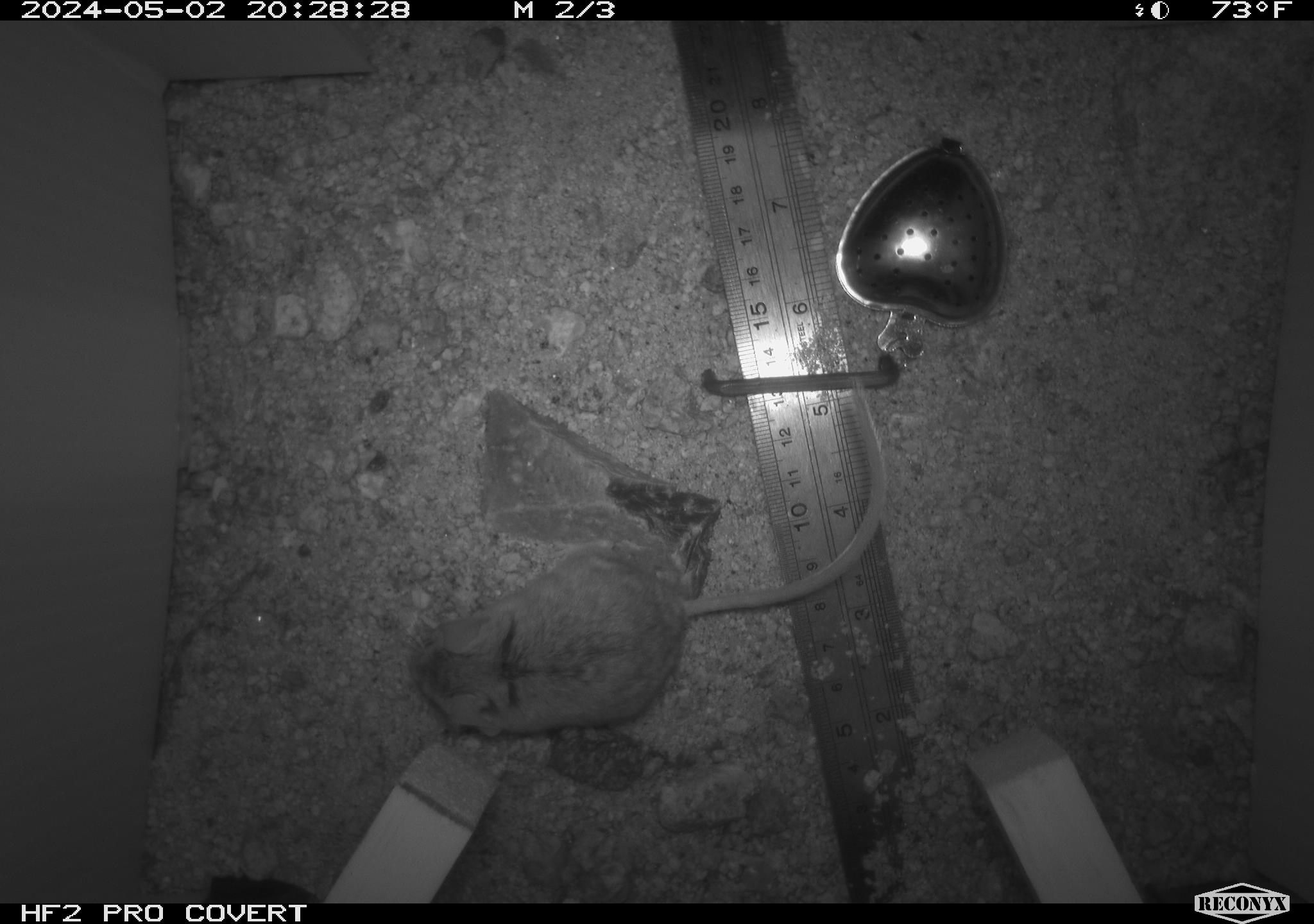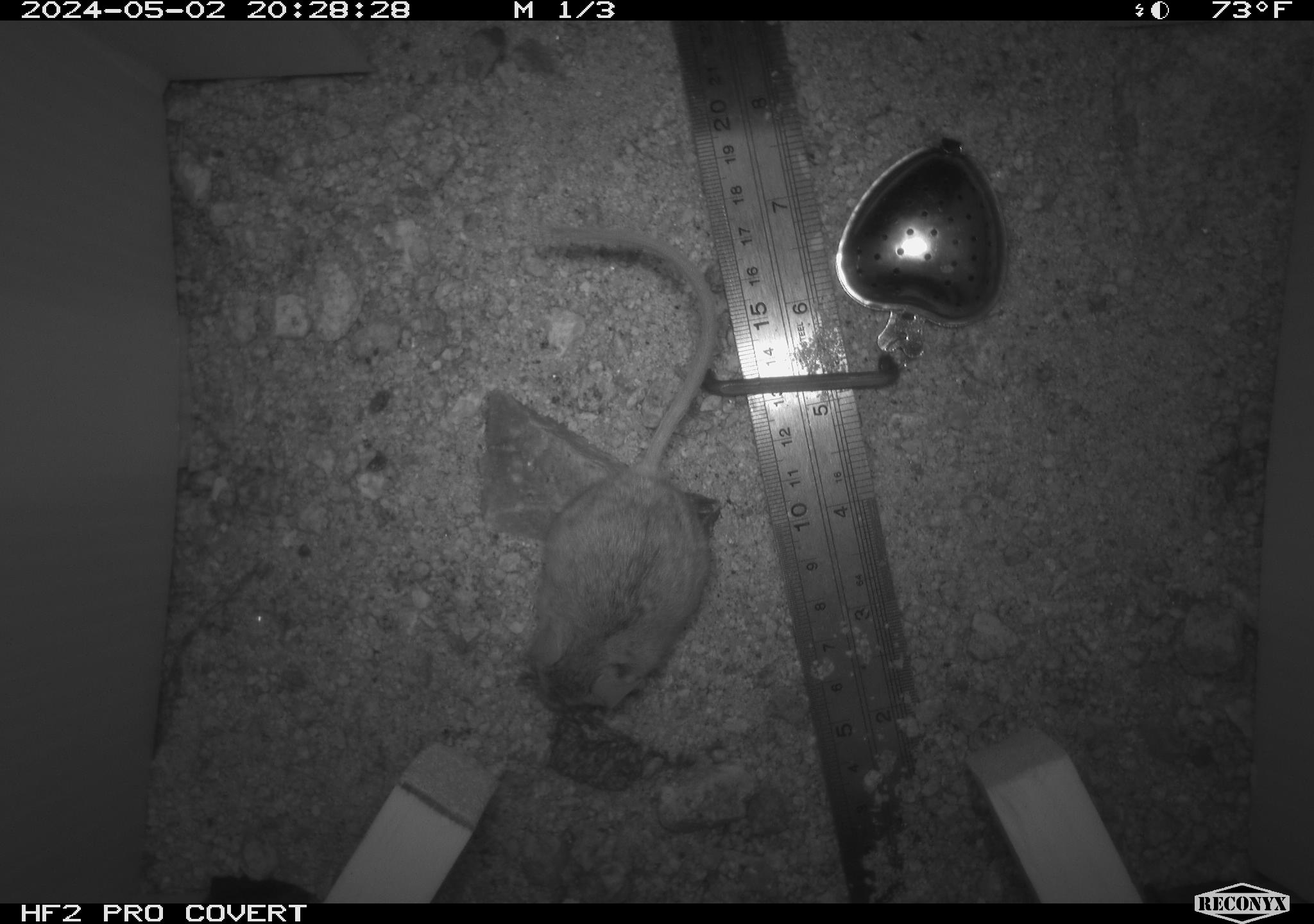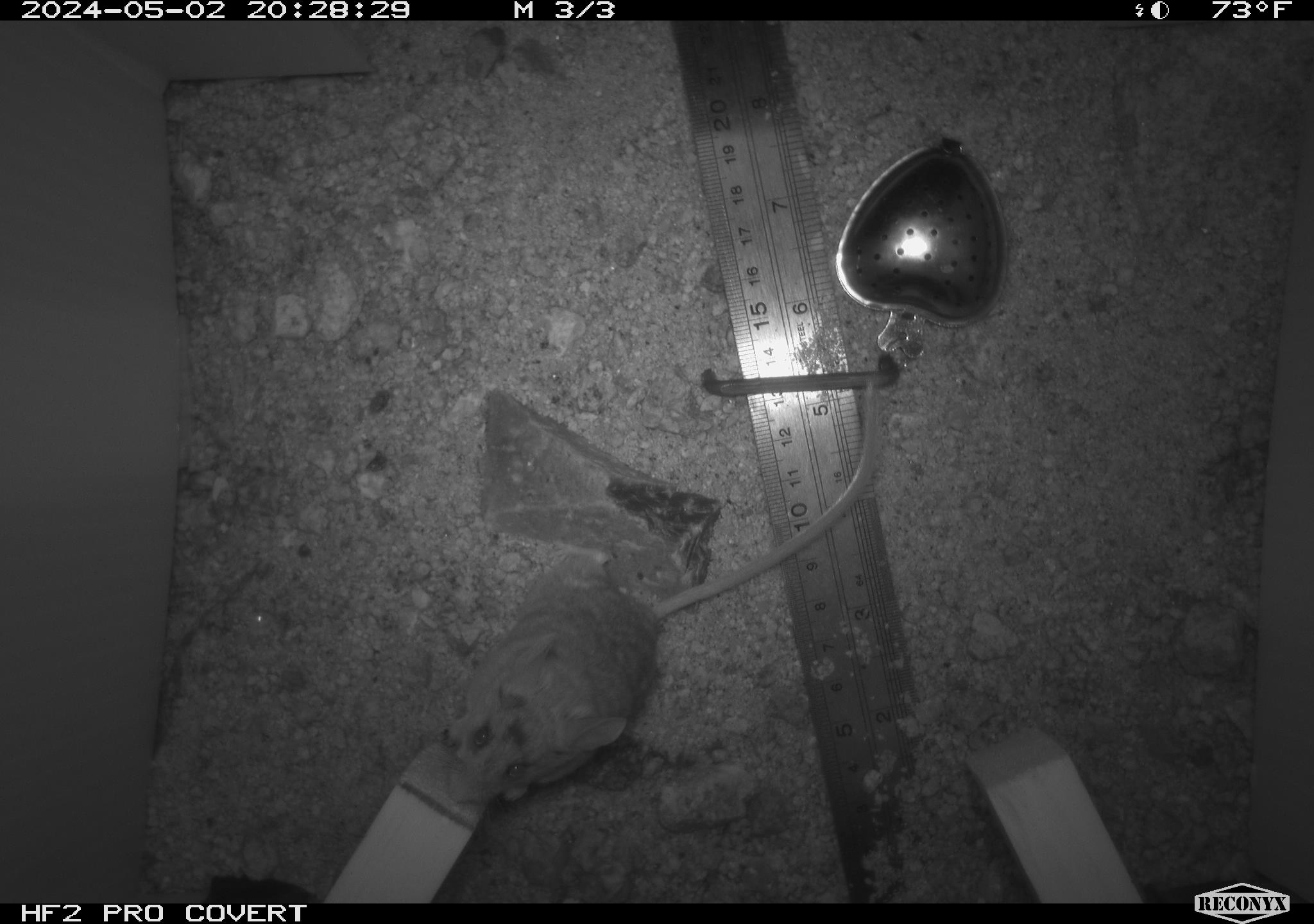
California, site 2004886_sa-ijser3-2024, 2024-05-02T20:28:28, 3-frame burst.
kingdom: Animalia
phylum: Chordata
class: Mammalia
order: Rodentia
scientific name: Rodentia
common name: mouse species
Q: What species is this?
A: Mouse species (Rodentia).